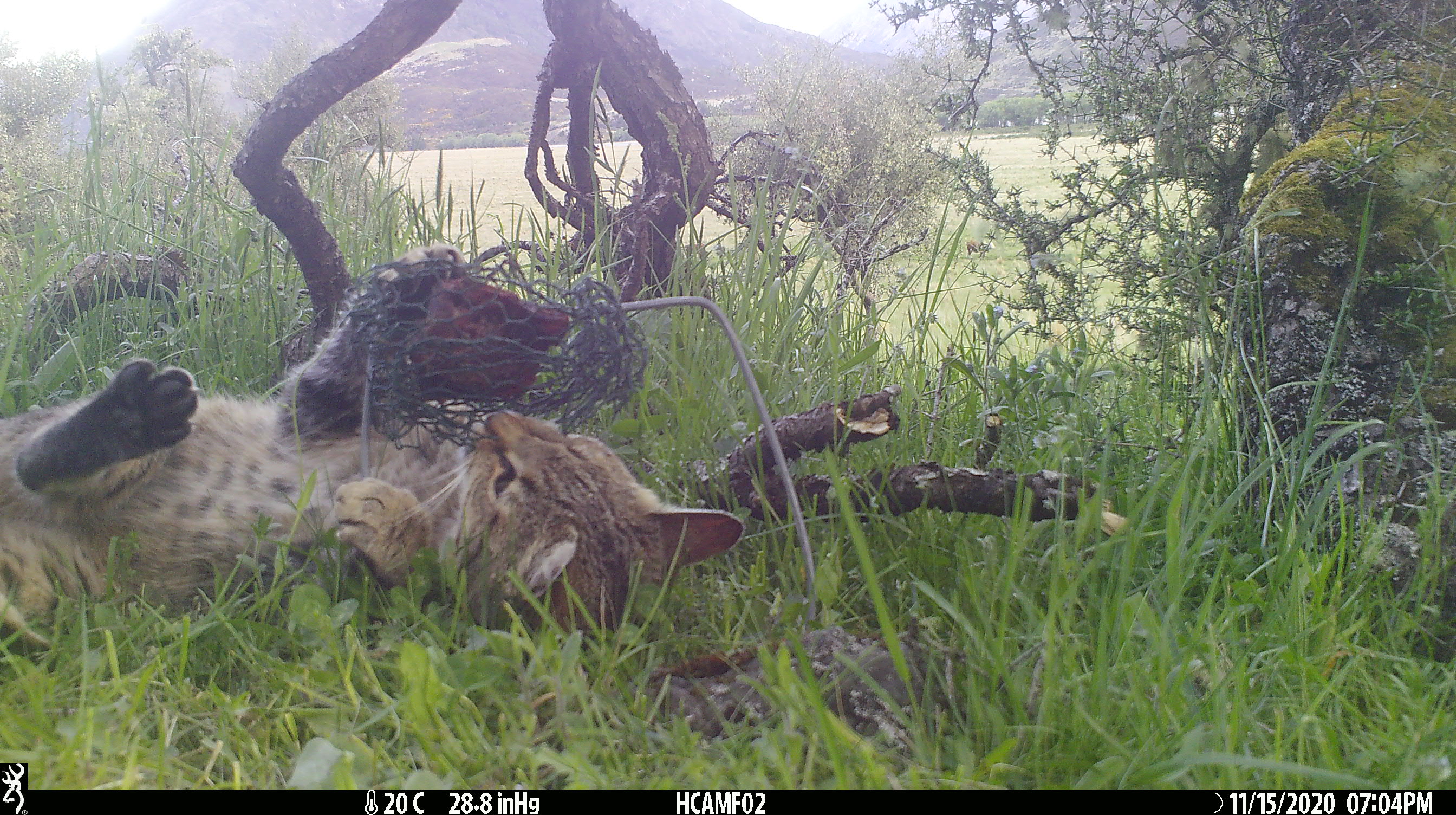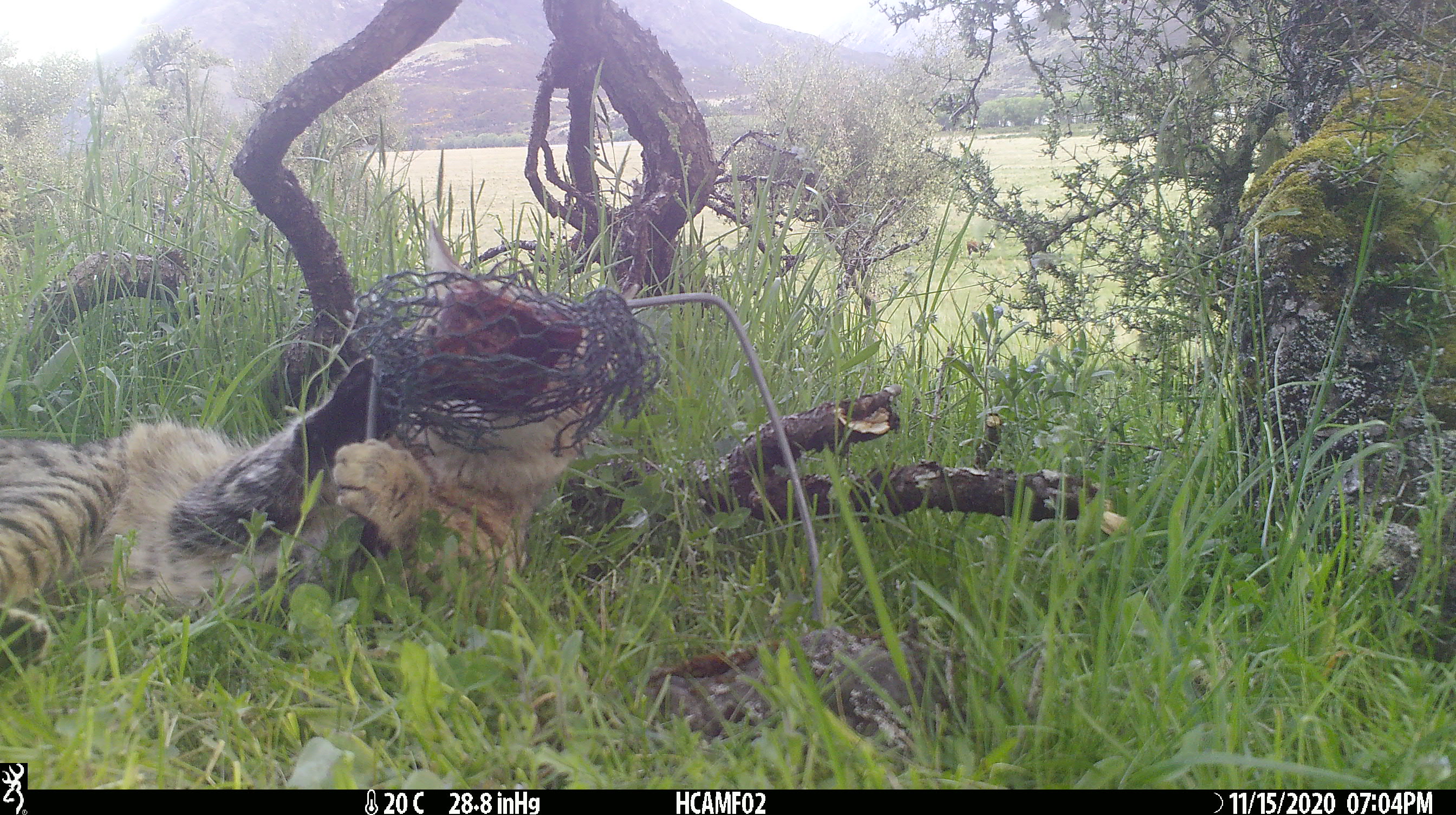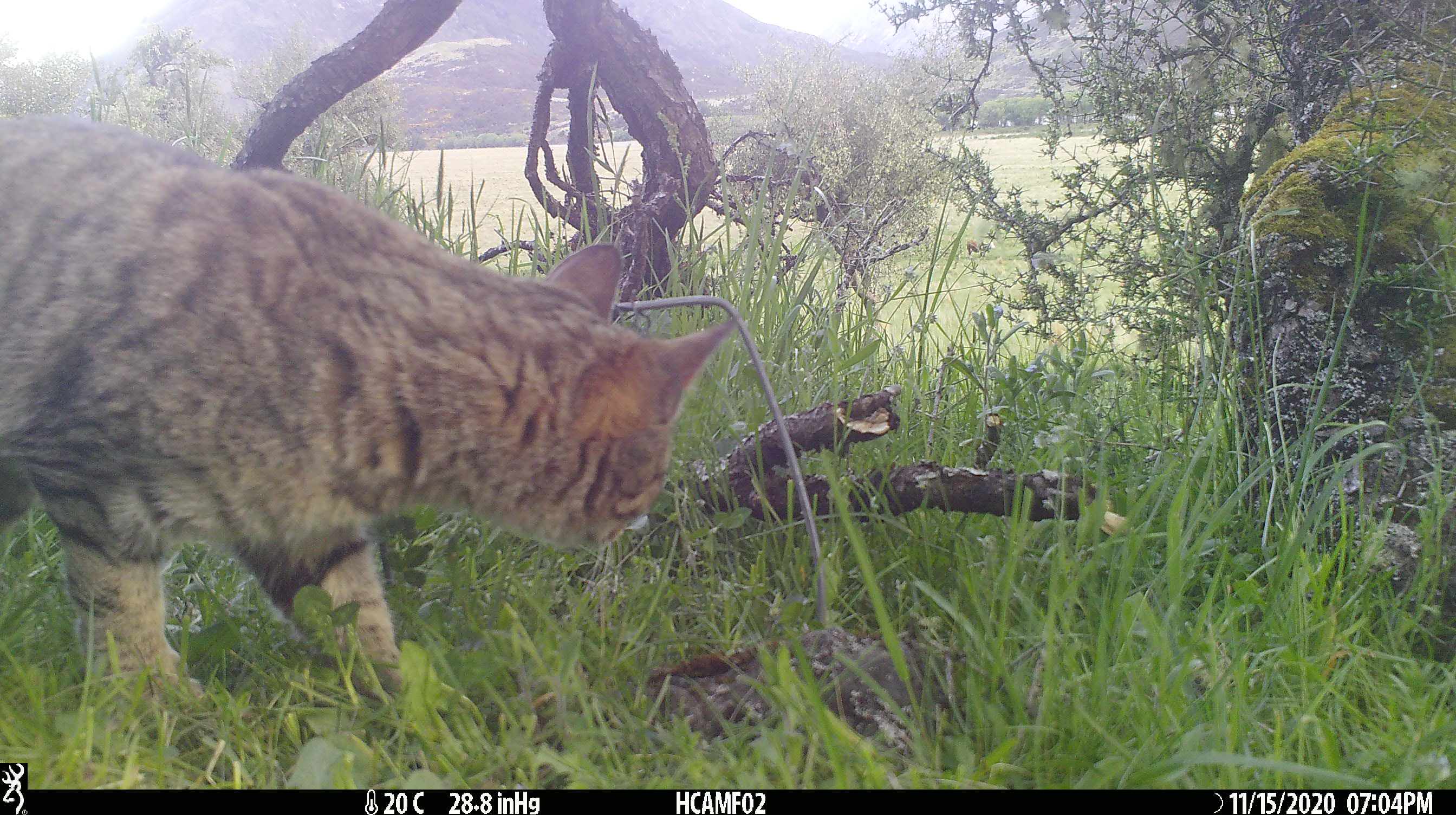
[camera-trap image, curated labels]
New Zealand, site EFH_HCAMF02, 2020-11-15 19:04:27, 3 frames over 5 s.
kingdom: Animalia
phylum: Chordata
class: Mammalia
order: Carnivora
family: Felidae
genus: Felis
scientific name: Felis catus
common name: domestic cat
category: cat